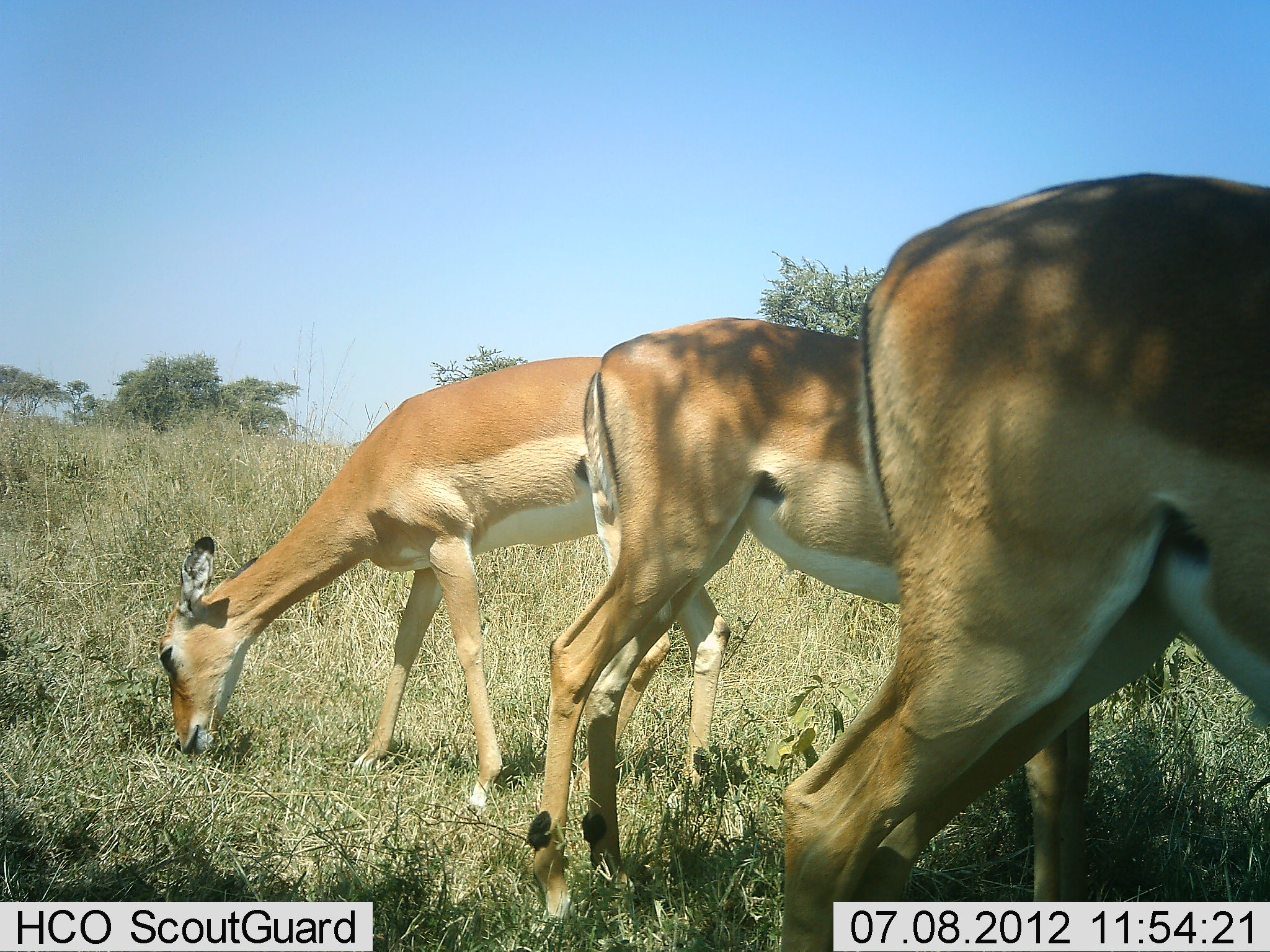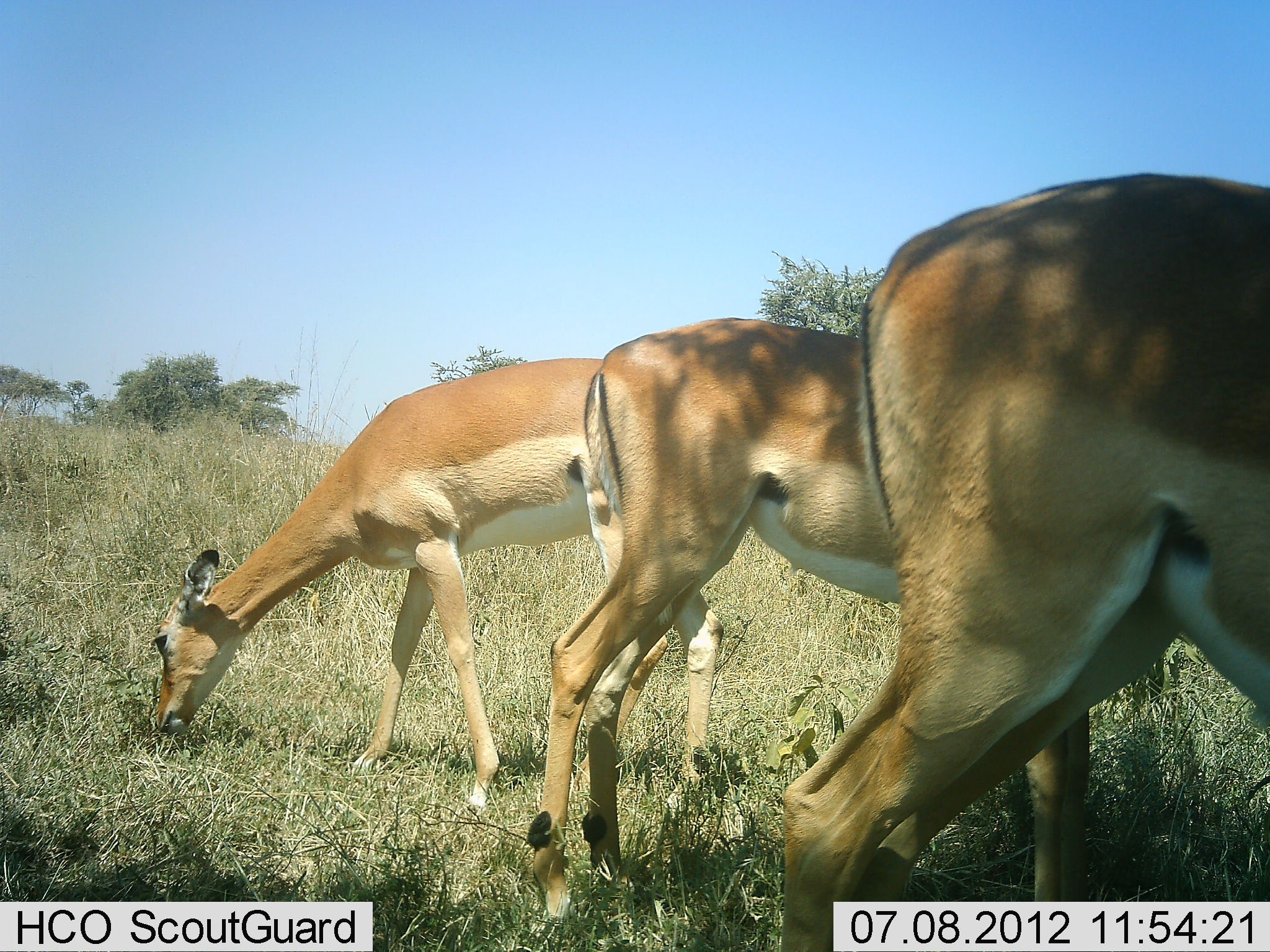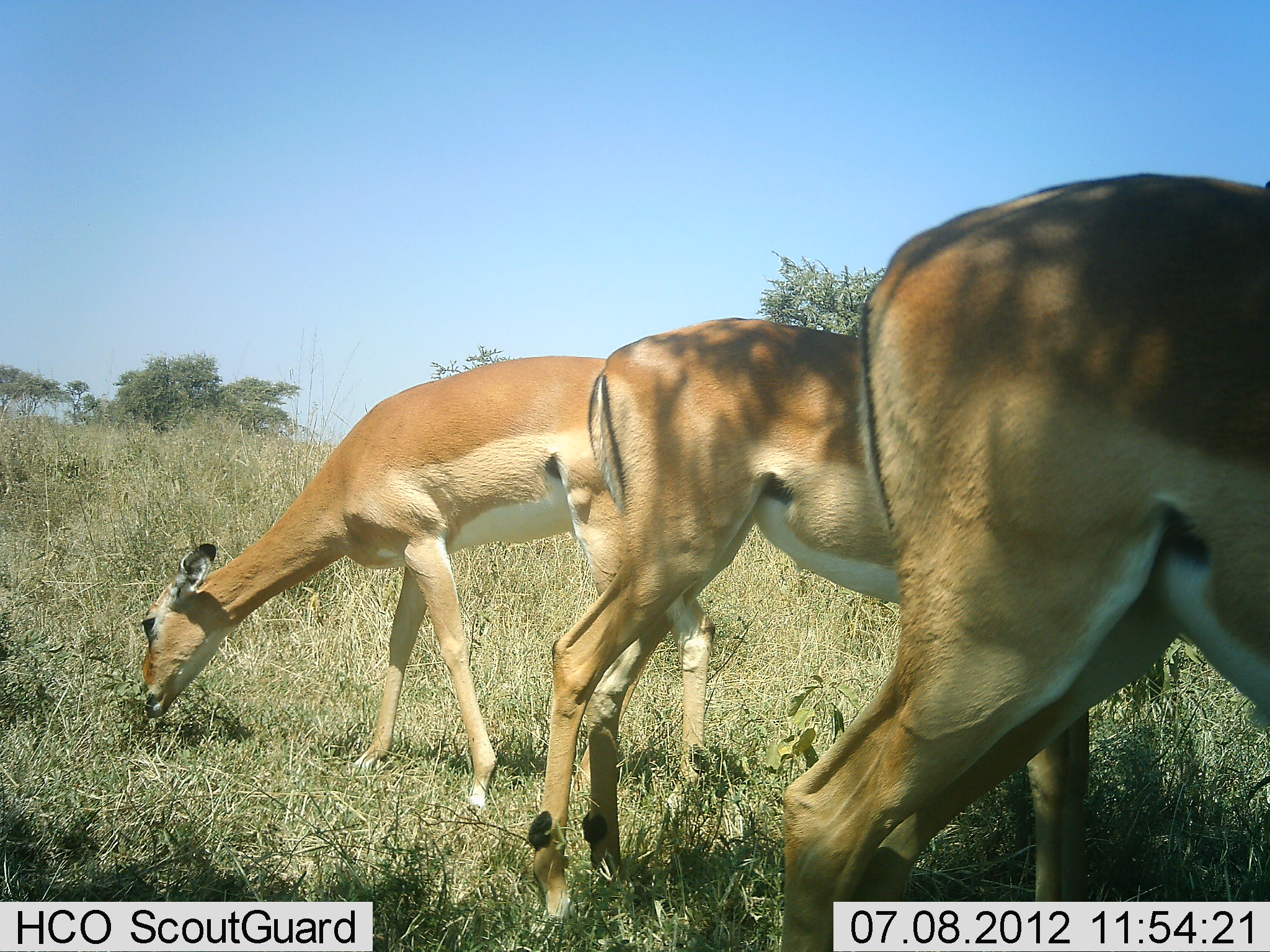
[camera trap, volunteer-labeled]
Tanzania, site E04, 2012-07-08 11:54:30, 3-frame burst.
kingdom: Animalia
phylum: Chordata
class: Mammalia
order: Artiodactyla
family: Bovidae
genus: Aepyceros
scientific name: Aepyceros melampus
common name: impala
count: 3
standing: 20%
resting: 0%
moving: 0%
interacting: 0%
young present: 0%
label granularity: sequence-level